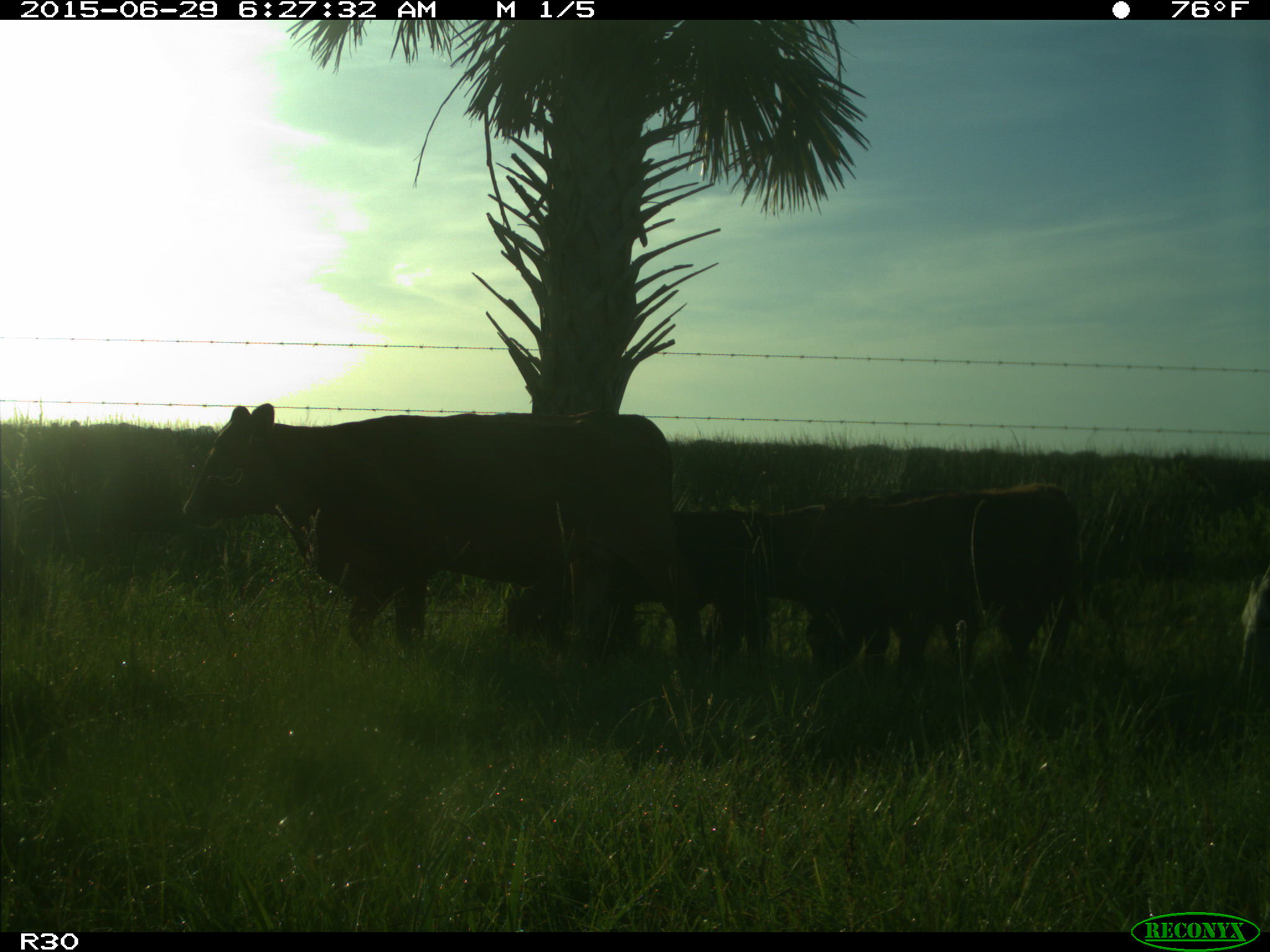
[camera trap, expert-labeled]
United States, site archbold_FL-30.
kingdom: Animalia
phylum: Chordata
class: Mammalia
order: Artiodactyla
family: Bovidae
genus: Bos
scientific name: Bos taurus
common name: domestic cow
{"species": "Bos taurus (domestic cow)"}